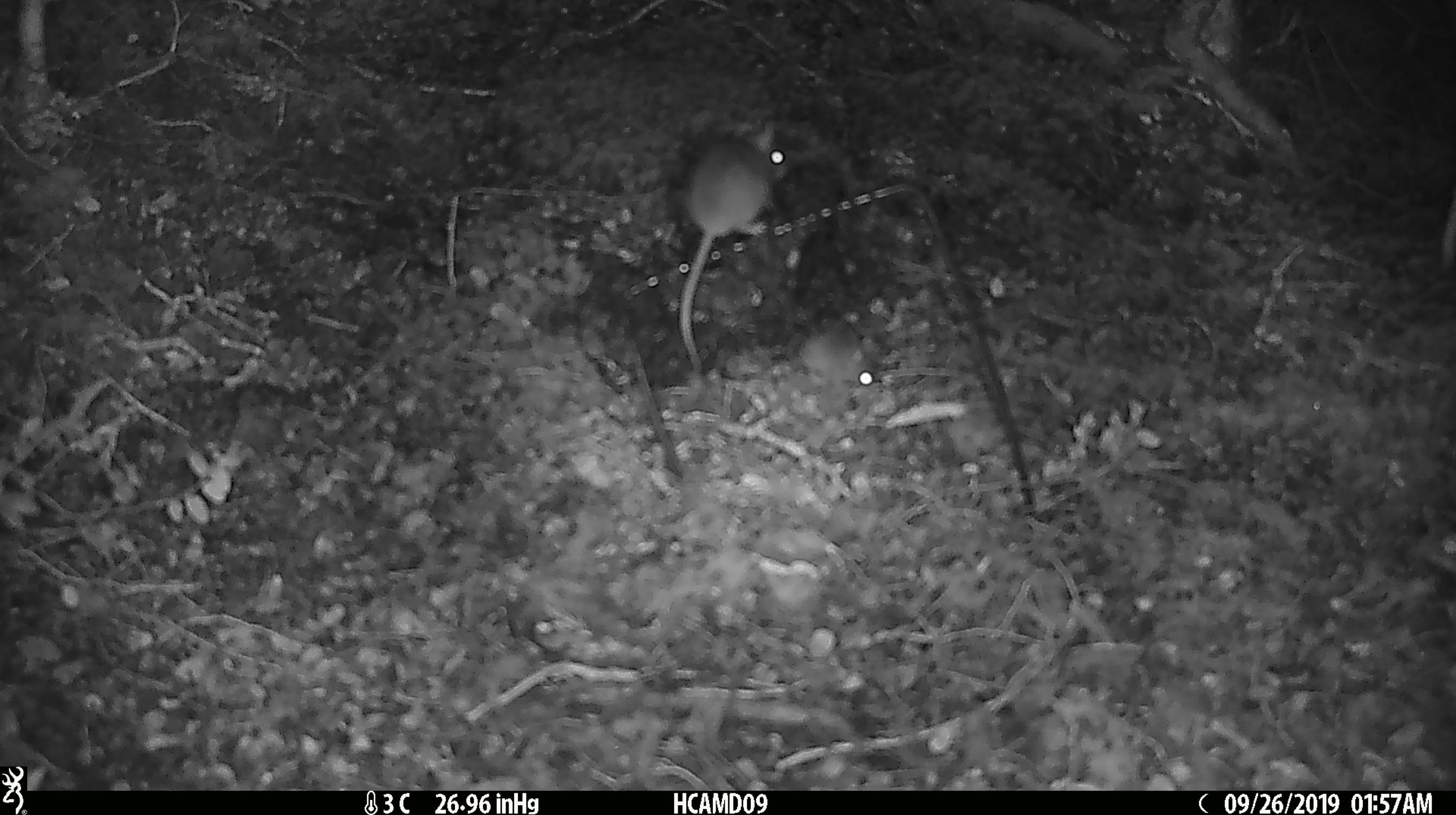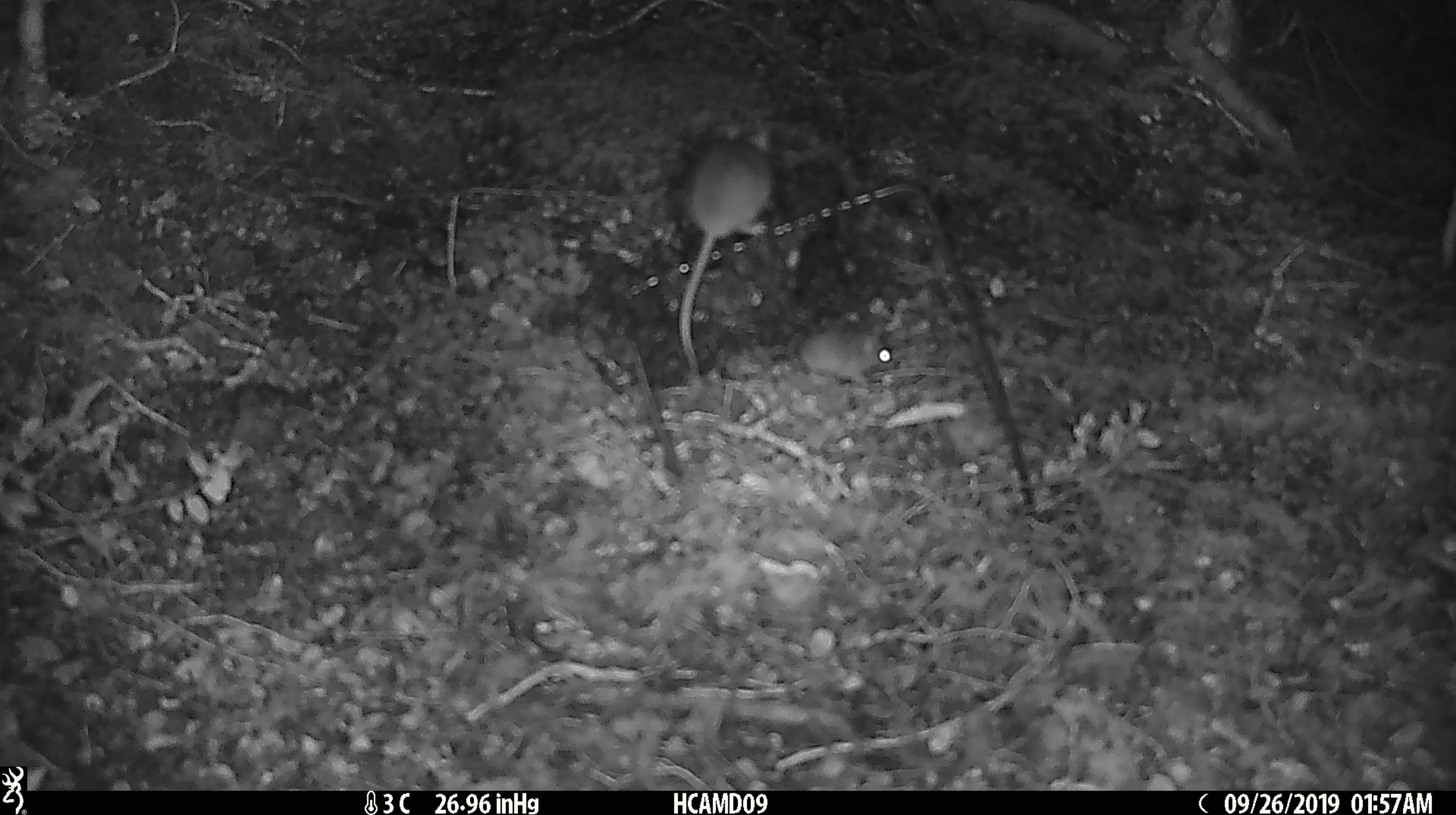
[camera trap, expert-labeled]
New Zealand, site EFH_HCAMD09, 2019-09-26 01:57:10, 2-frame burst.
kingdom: Animalia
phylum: Chordata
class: Mammalia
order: Rodentia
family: Muridae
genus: Mus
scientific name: Mus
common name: mouse